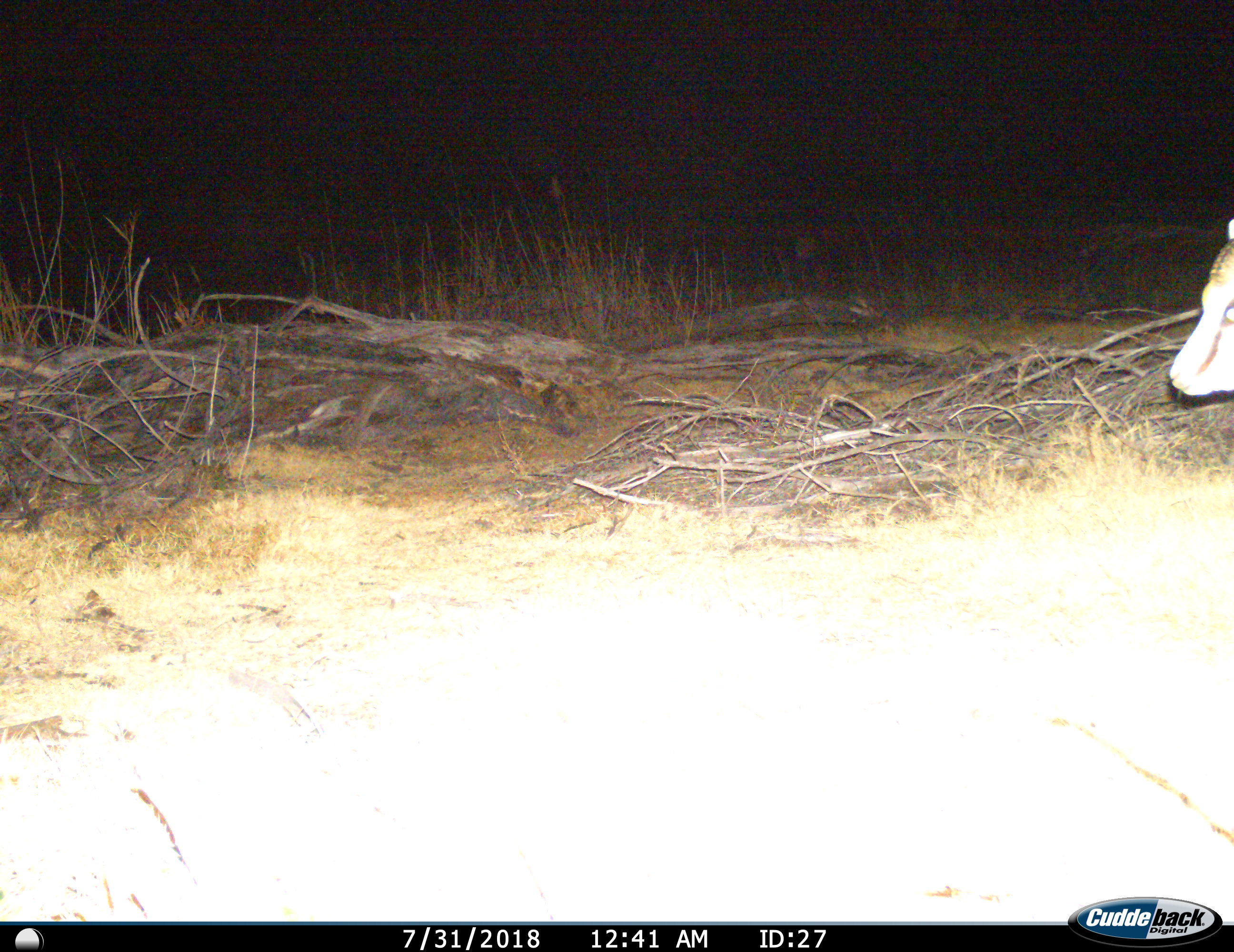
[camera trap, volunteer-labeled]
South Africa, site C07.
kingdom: Animalia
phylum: Chordata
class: Mammalia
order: Artiodactyla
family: Bovidae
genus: Antidorcas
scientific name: Antidorcas marsupialis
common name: springbok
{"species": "springbok (Antidorcas marsupialis)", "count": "1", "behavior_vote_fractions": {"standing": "71%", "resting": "0%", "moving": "29%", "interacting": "0%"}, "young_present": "0%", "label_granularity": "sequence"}